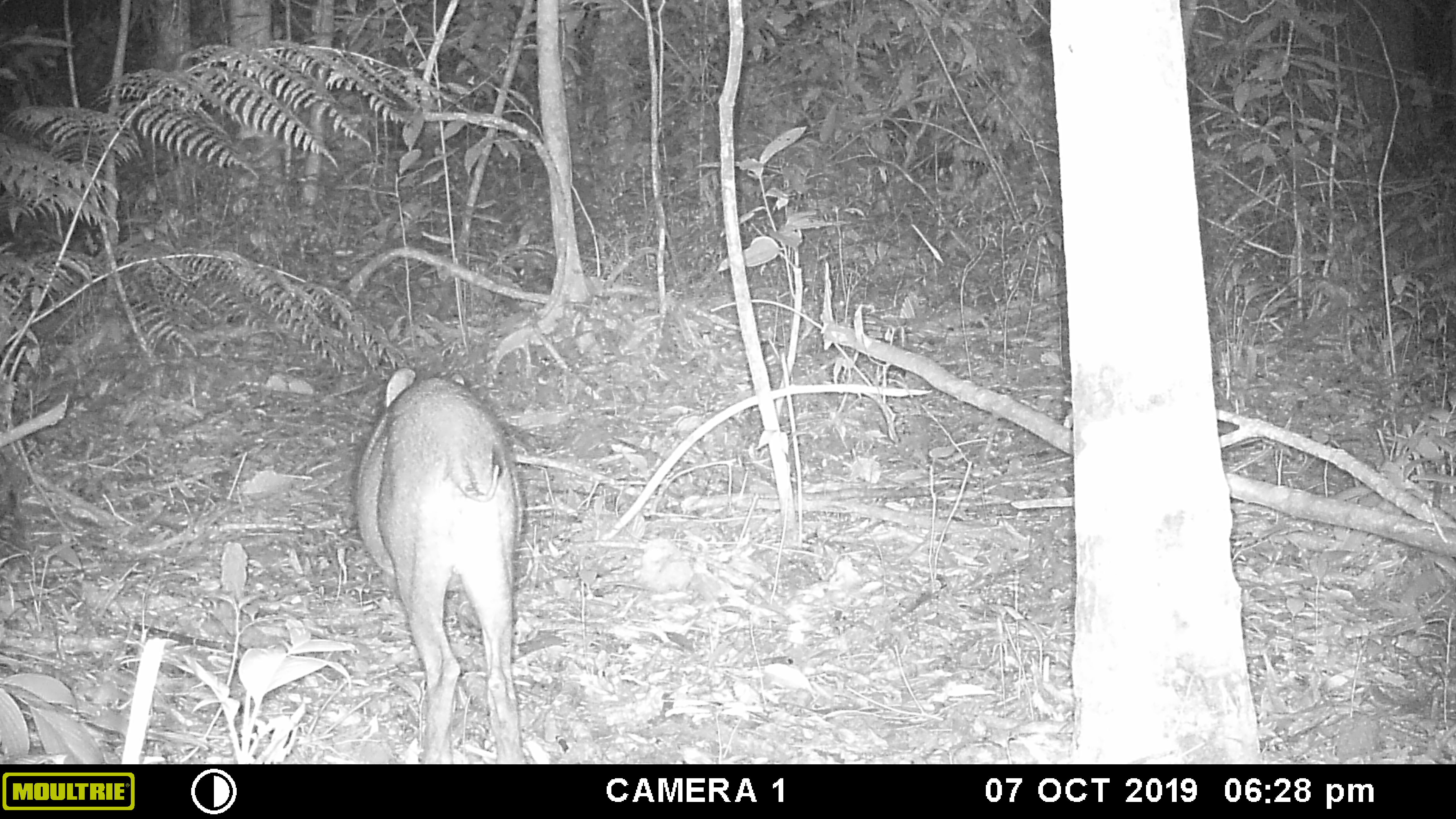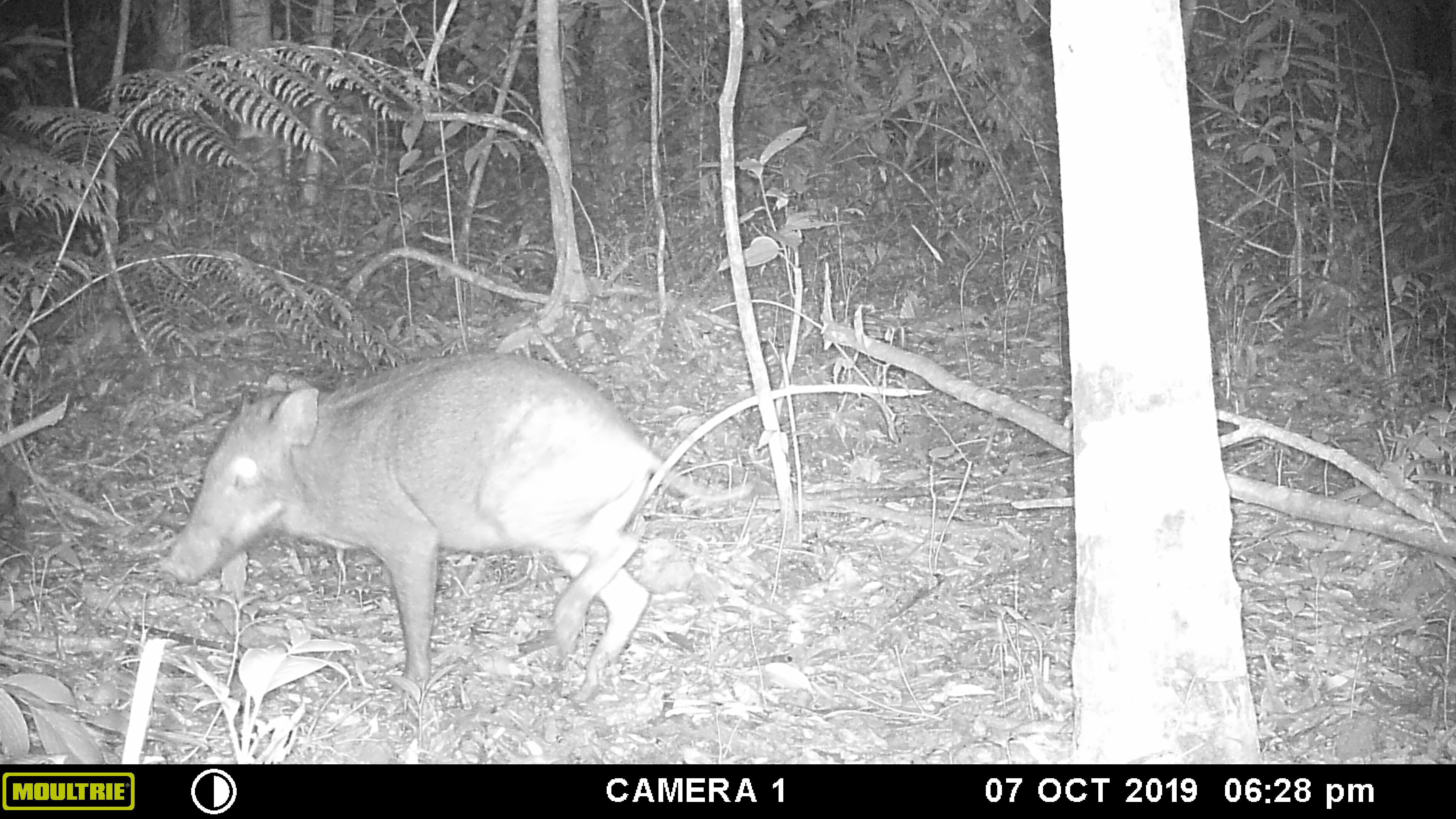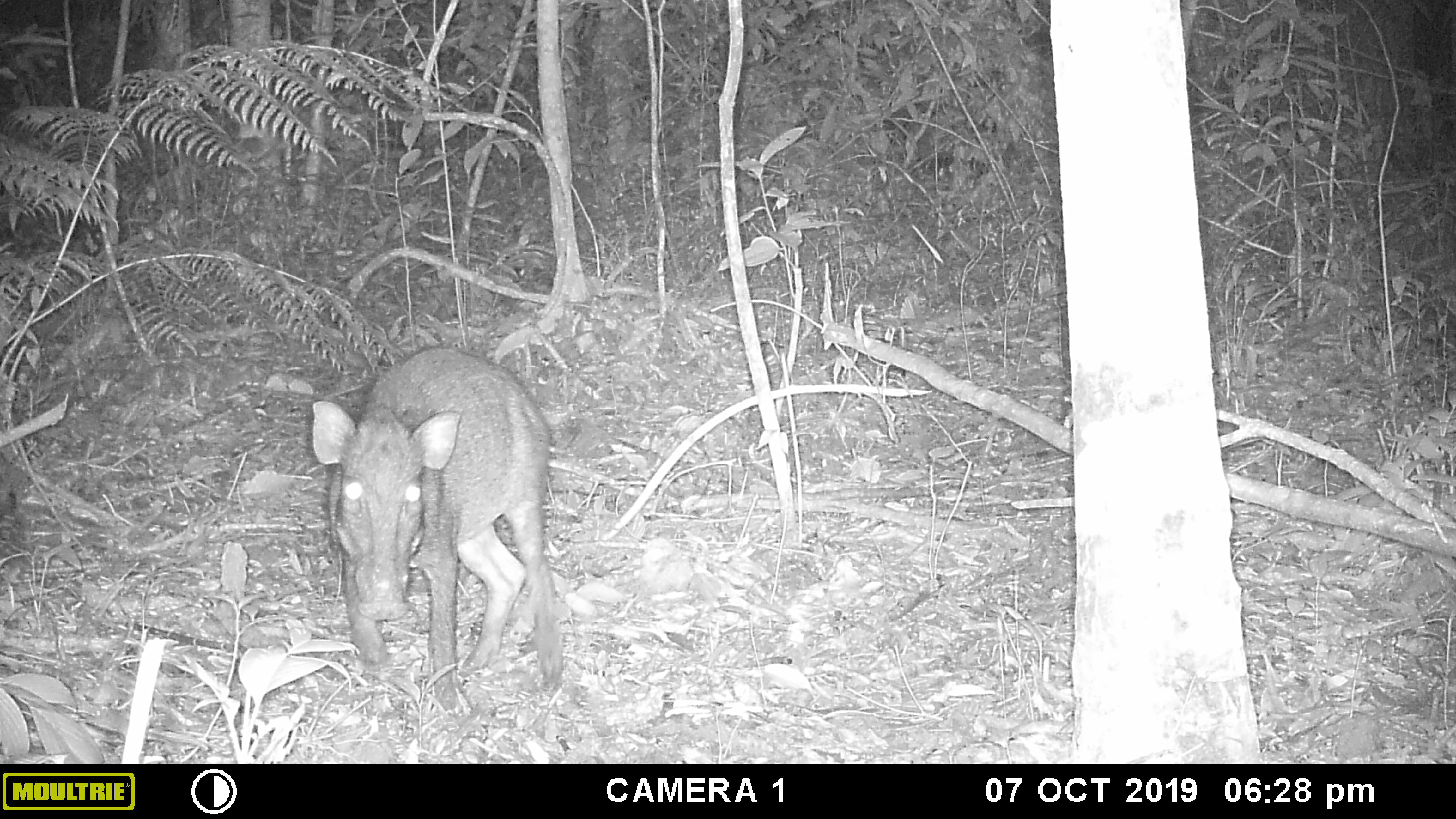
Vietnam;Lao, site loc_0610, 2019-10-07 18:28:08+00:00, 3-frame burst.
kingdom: Animalia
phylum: Chordata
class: Mammalia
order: Artiodactyla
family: Suidae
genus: Sus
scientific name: Sus scrofa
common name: eurasian wild pig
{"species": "eurasian wild pig (Sus scrofa)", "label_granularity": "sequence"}